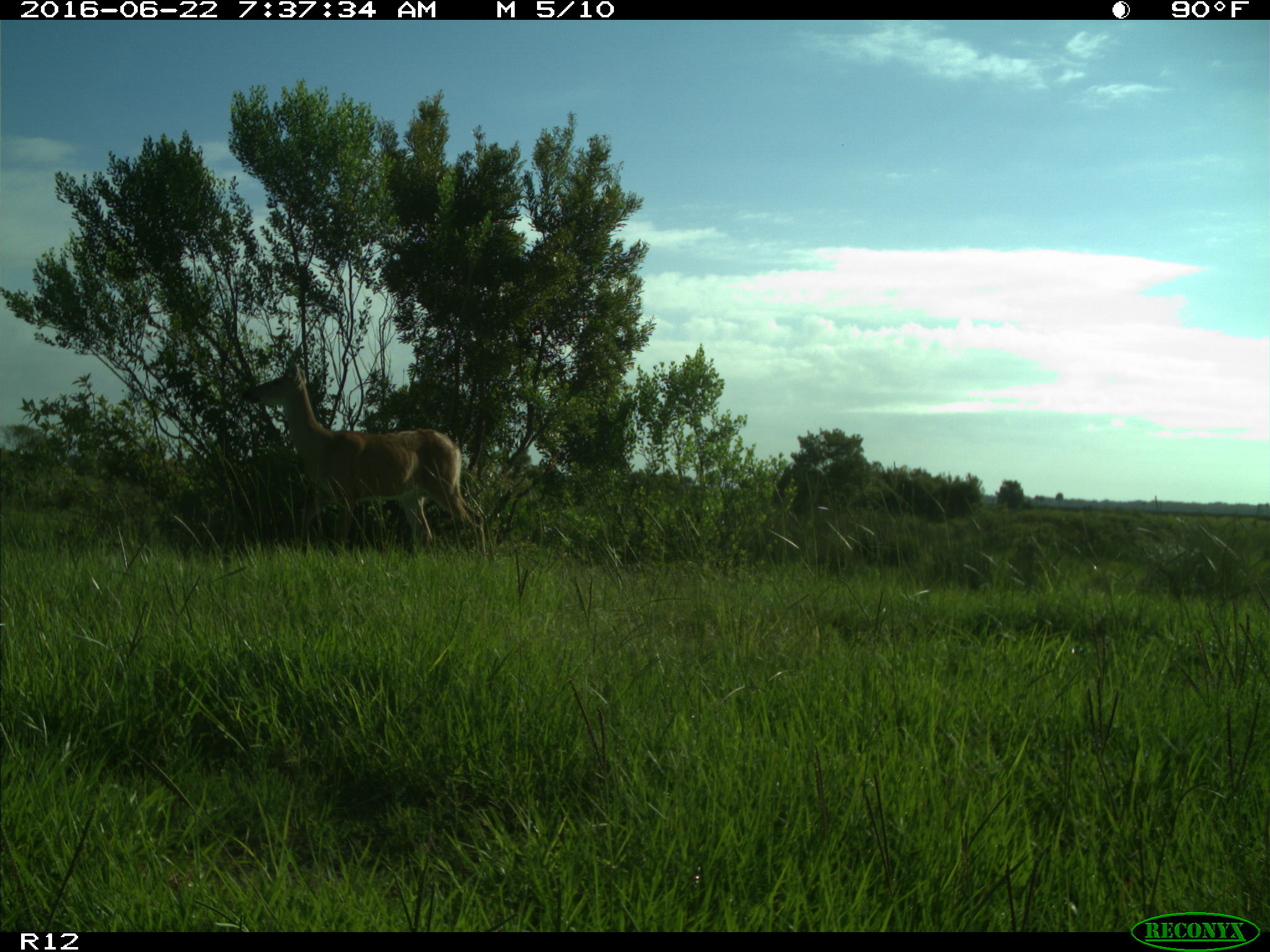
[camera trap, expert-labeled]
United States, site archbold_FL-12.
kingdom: Animalia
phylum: Chordata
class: Mammalia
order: Artiodactyla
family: Cervidae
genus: Odocoileus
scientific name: Odocoileus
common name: deer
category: unidentified deer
Unidentified deer (deer) (Odocoileus).